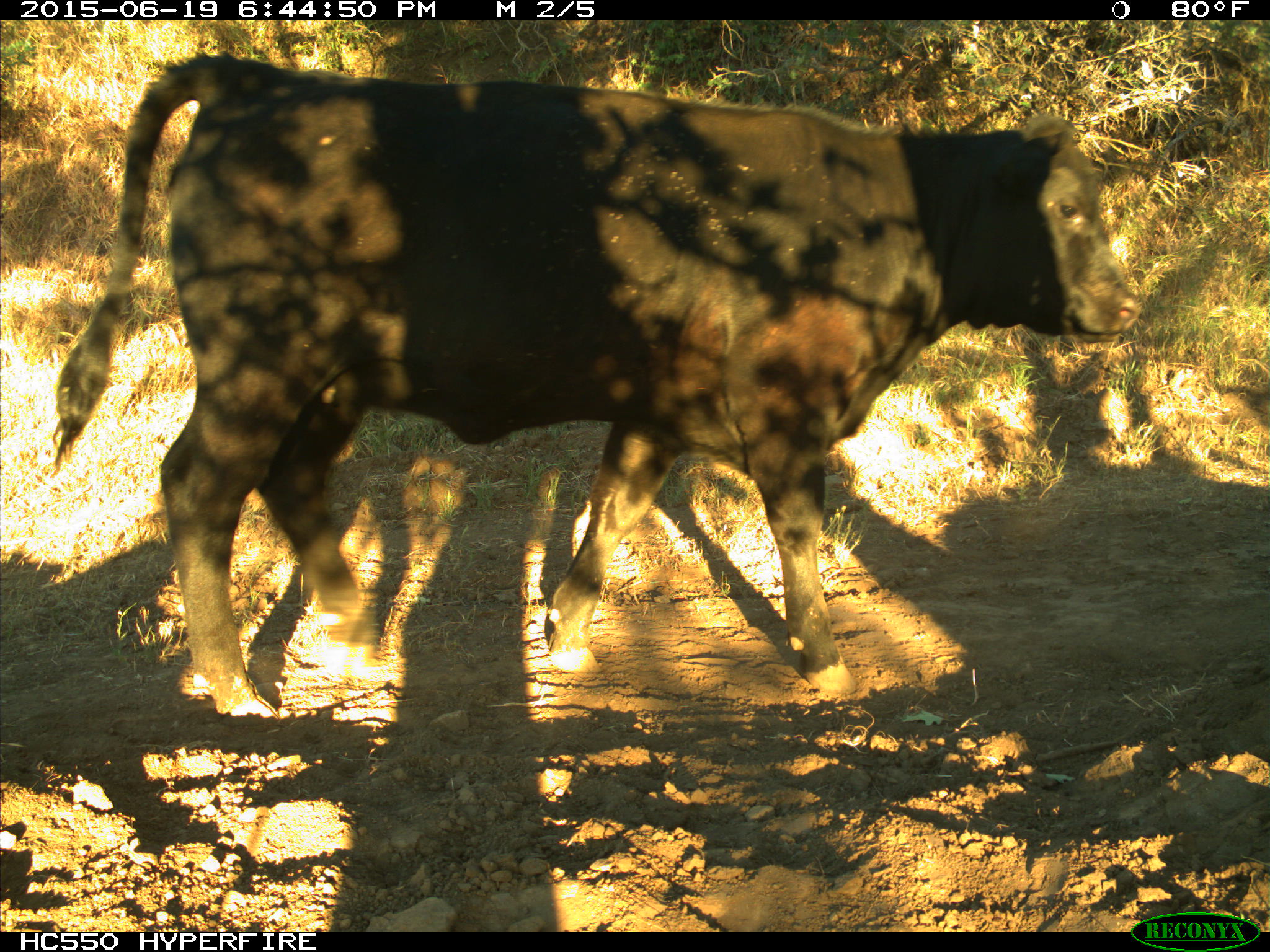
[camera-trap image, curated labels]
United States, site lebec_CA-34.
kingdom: Animalia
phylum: Chordata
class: Mammalia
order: Artiodactyla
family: Bovidae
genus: Bos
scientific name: Bos taurus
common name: domestic cow